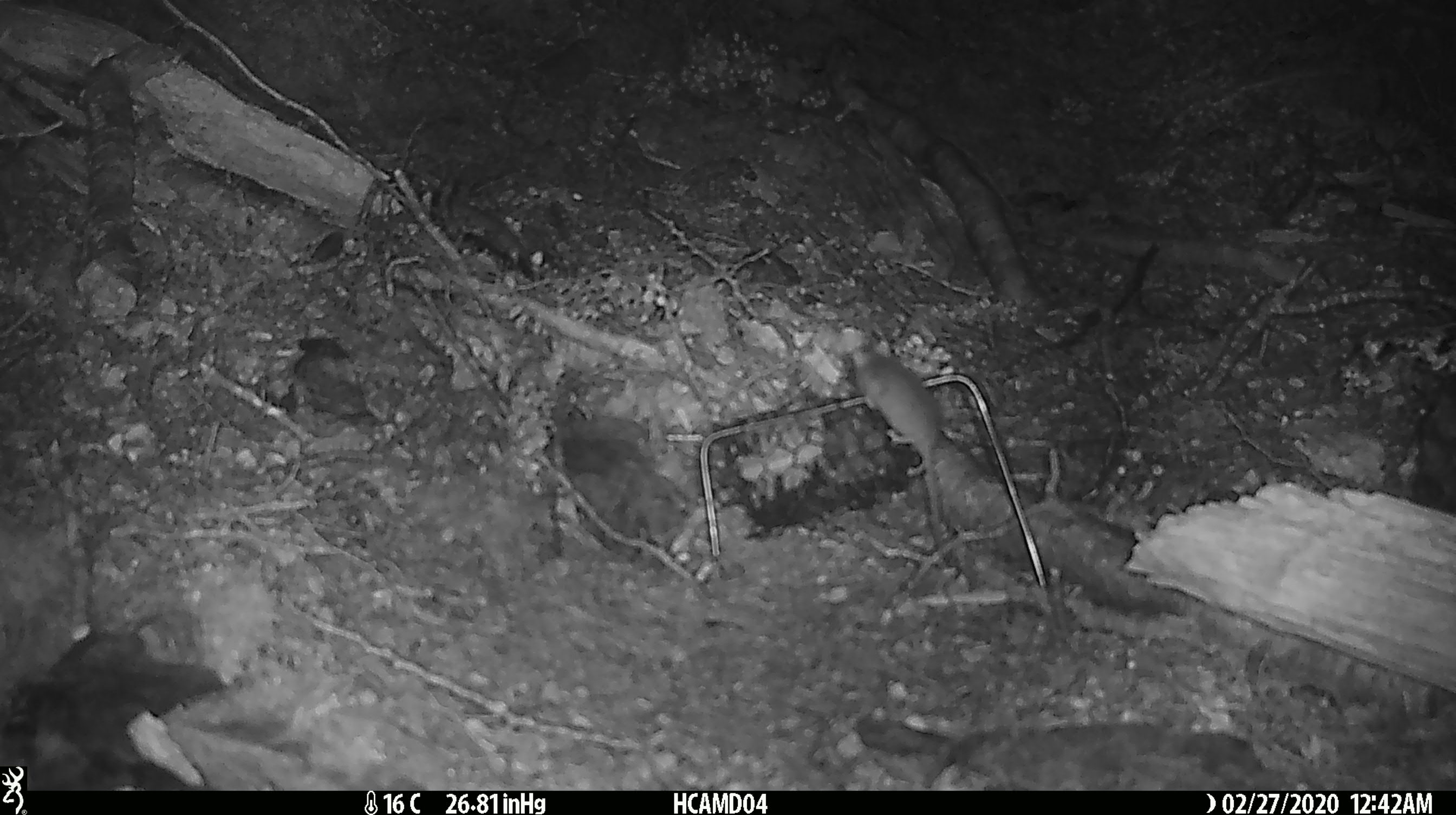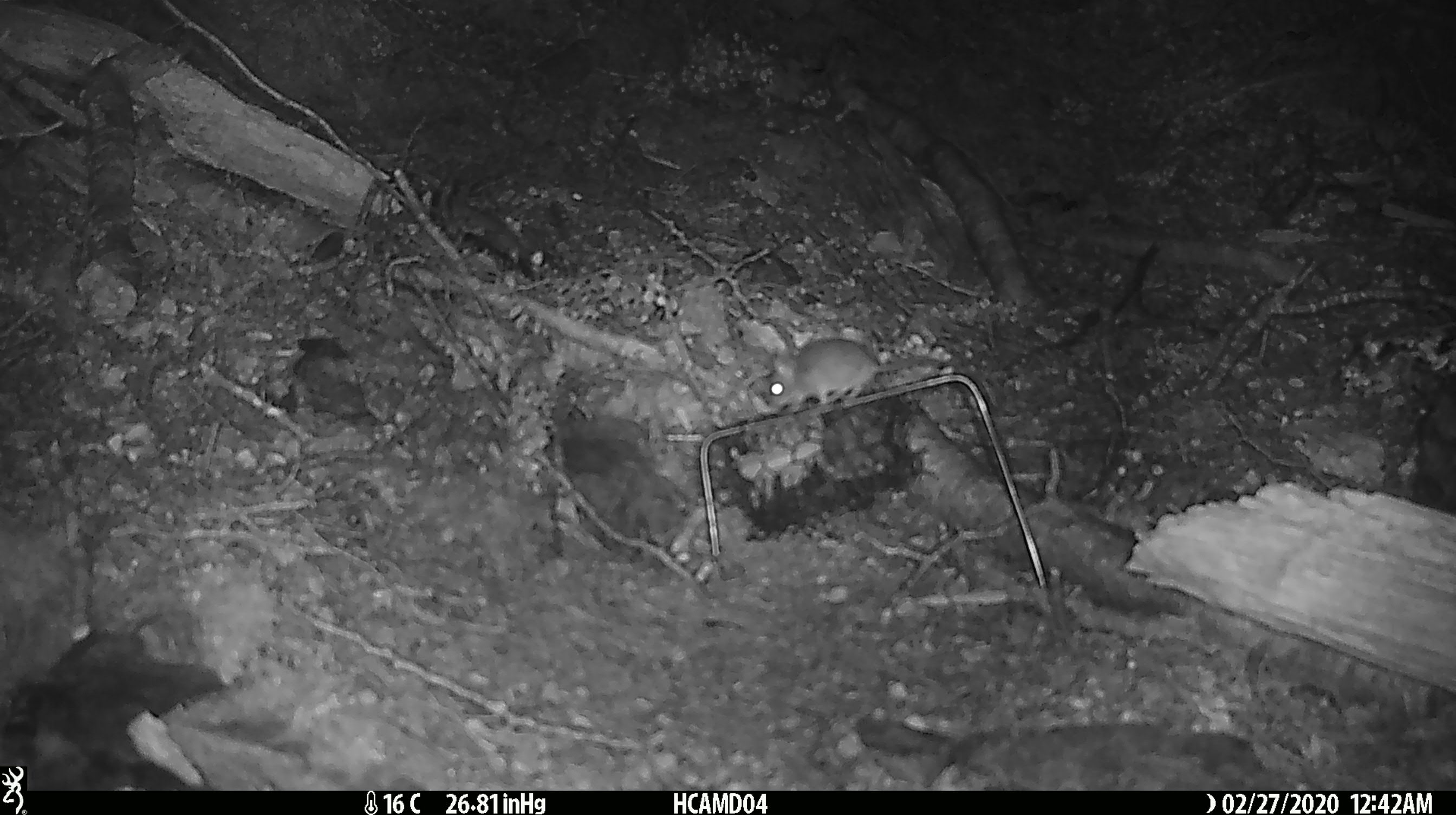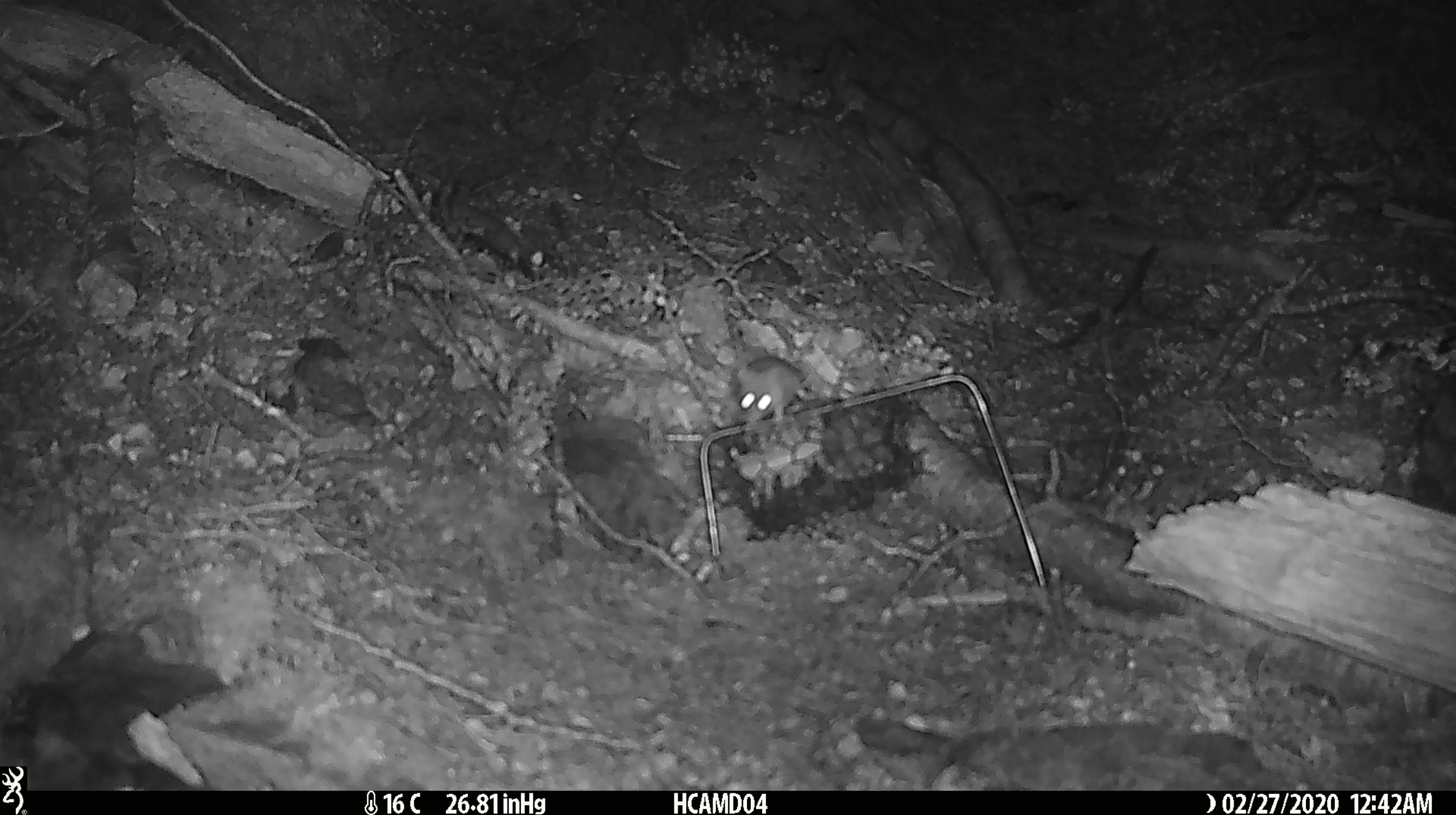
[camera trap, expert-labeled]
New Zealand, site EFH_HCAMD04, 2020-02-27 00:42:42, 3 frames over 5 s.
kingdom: Animalia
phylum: Chordata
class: Mammalia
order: Rodentia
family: Muridae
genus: Mus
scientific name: Mus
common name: mouse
Mouse (Mus).